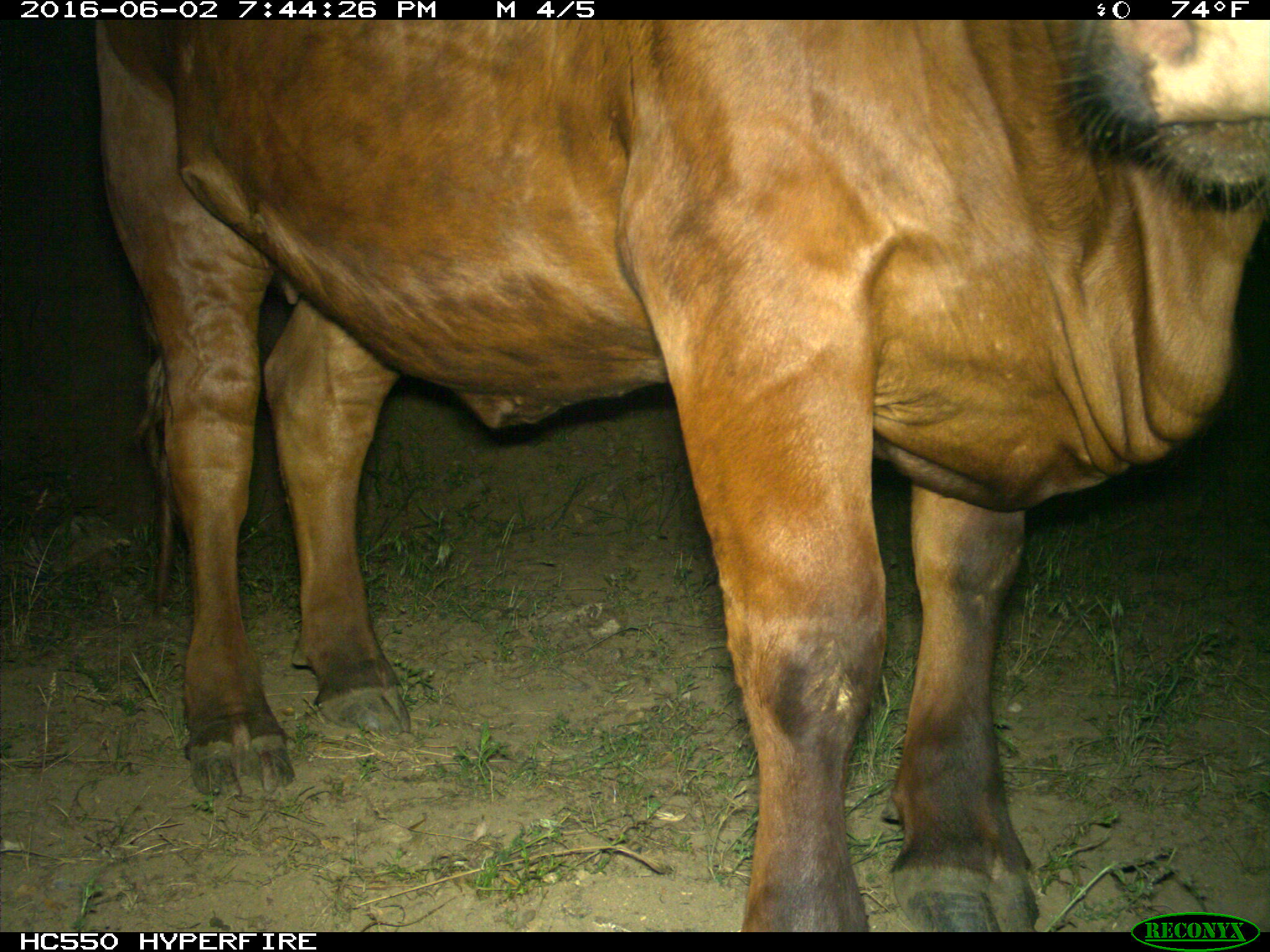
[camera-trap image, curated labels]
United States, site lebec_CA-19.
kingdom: Animalia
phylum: Chordata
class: Mammalia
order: Artiodactyla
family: Bovidae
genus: Bos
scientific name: Bos taurus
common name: domestic cow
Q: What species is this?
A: Bos taurus (domestic cow).